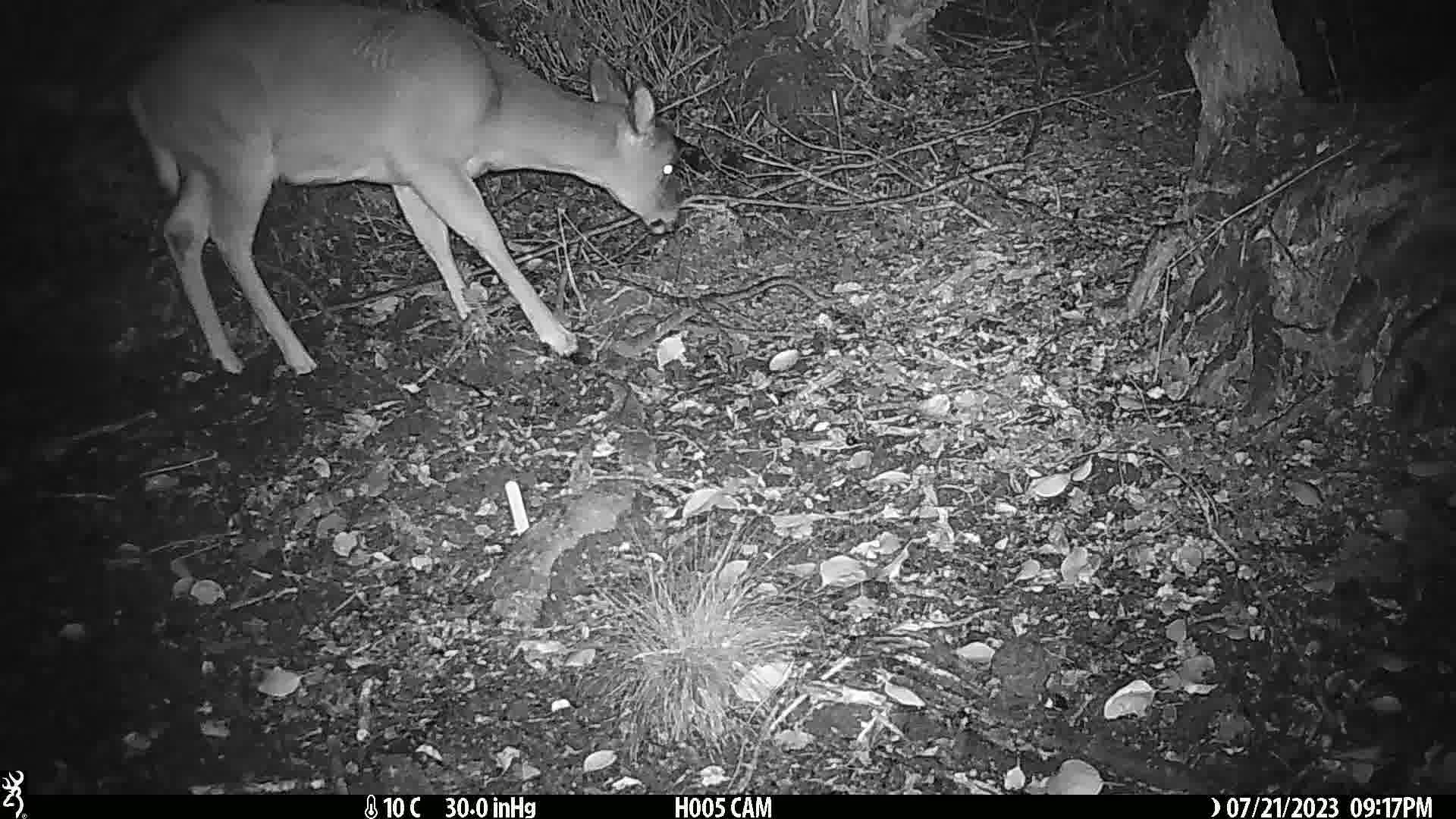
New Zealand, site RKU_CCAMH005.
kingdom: Animalia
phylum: Chordata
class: Mammalia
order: Artiodactyla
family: Cervidae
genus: Odocoileus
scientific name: Odocoileus virginianus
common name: white-tailed deer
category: white tailed deer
White tailed deer (white-tailed deer) (Odocoileus virginianus).